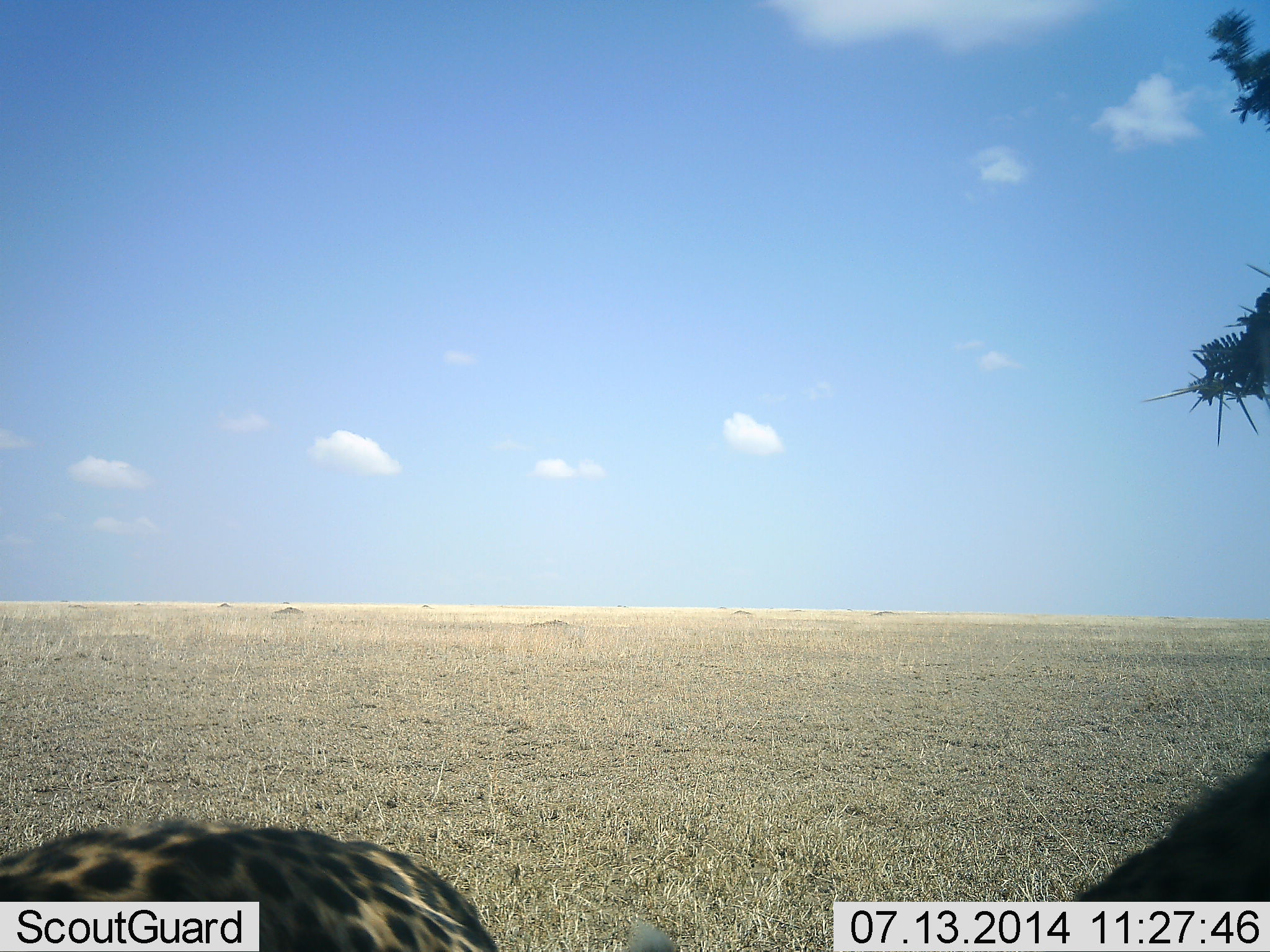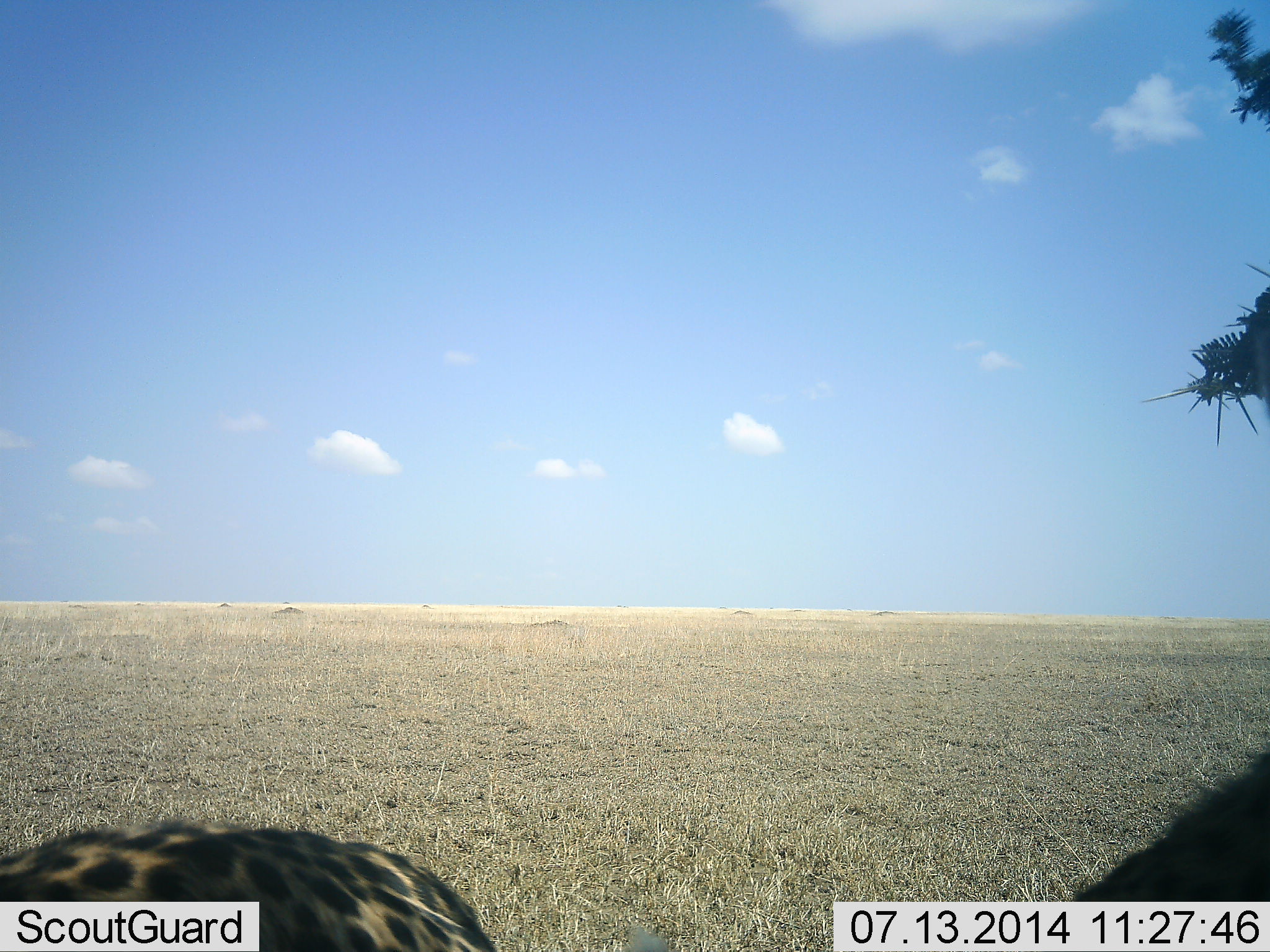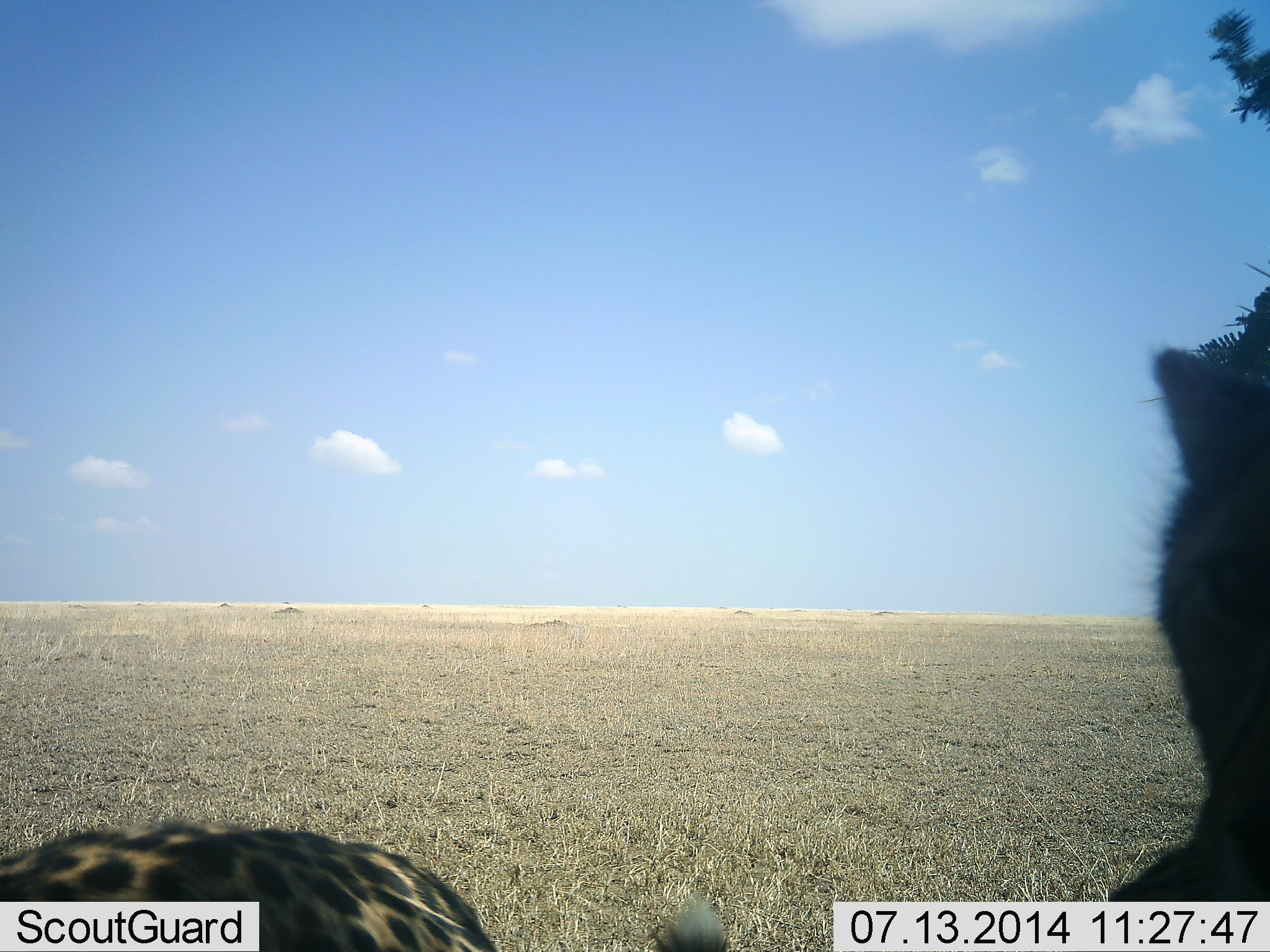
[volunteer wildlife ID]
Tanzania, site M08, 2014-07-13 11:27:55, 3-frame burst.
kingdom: Animalia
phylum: Chordata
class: Mammalia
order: Carnivora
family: Felidae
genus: Acinonyx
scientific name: Acinonyx jubatus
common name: cheetah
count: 1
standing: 40%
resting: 70%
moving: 0%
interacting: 0%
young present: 0%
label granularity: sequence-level